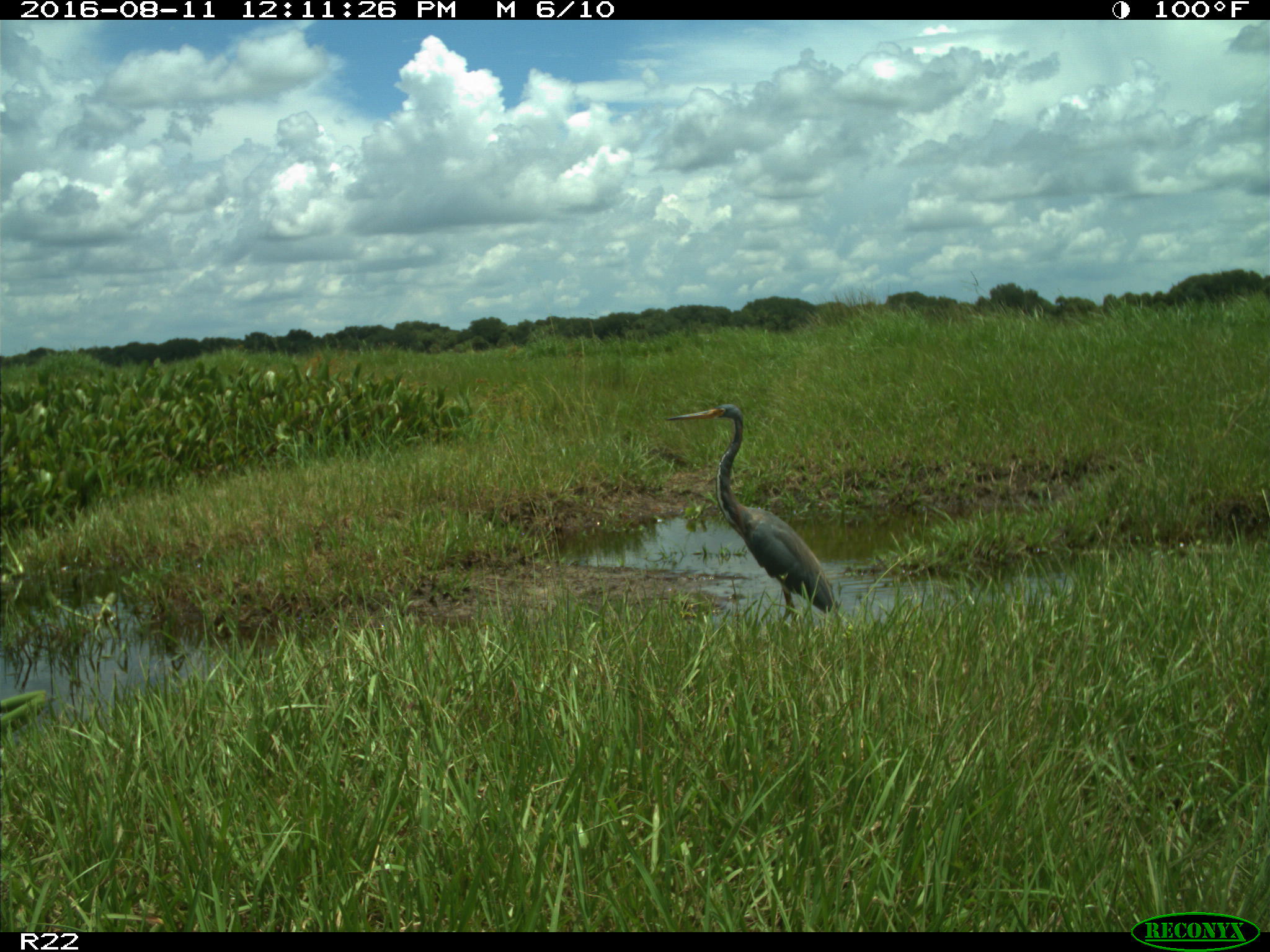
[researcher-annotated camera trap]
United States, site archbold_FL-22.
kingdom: Animalia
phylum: Chordata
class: Aves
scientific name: Aves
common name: birds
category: unidentified bird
Unidentified bird (birds) (Aves).